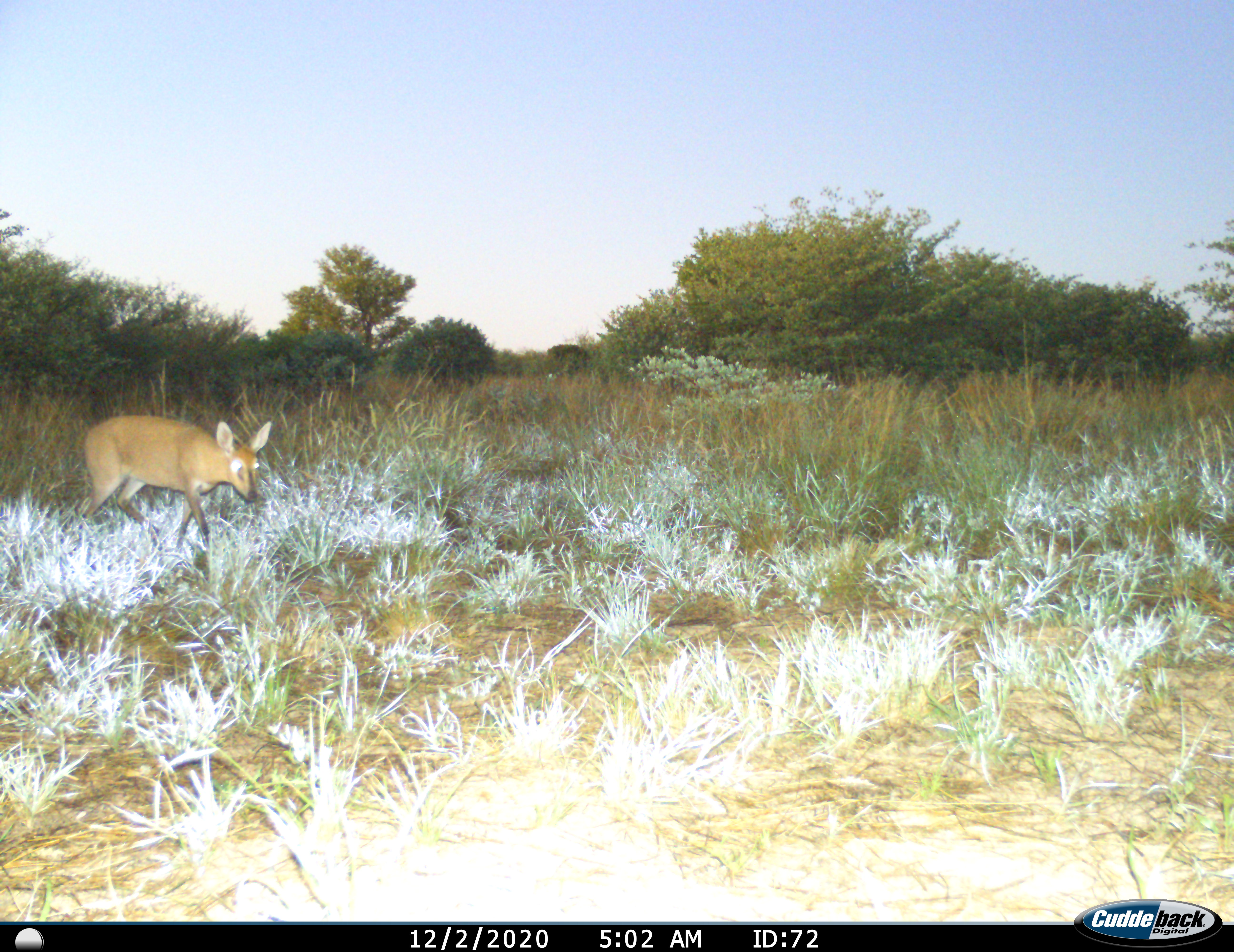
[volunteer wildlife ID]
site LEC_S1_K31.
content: unidentified animal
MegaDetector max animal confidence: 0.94